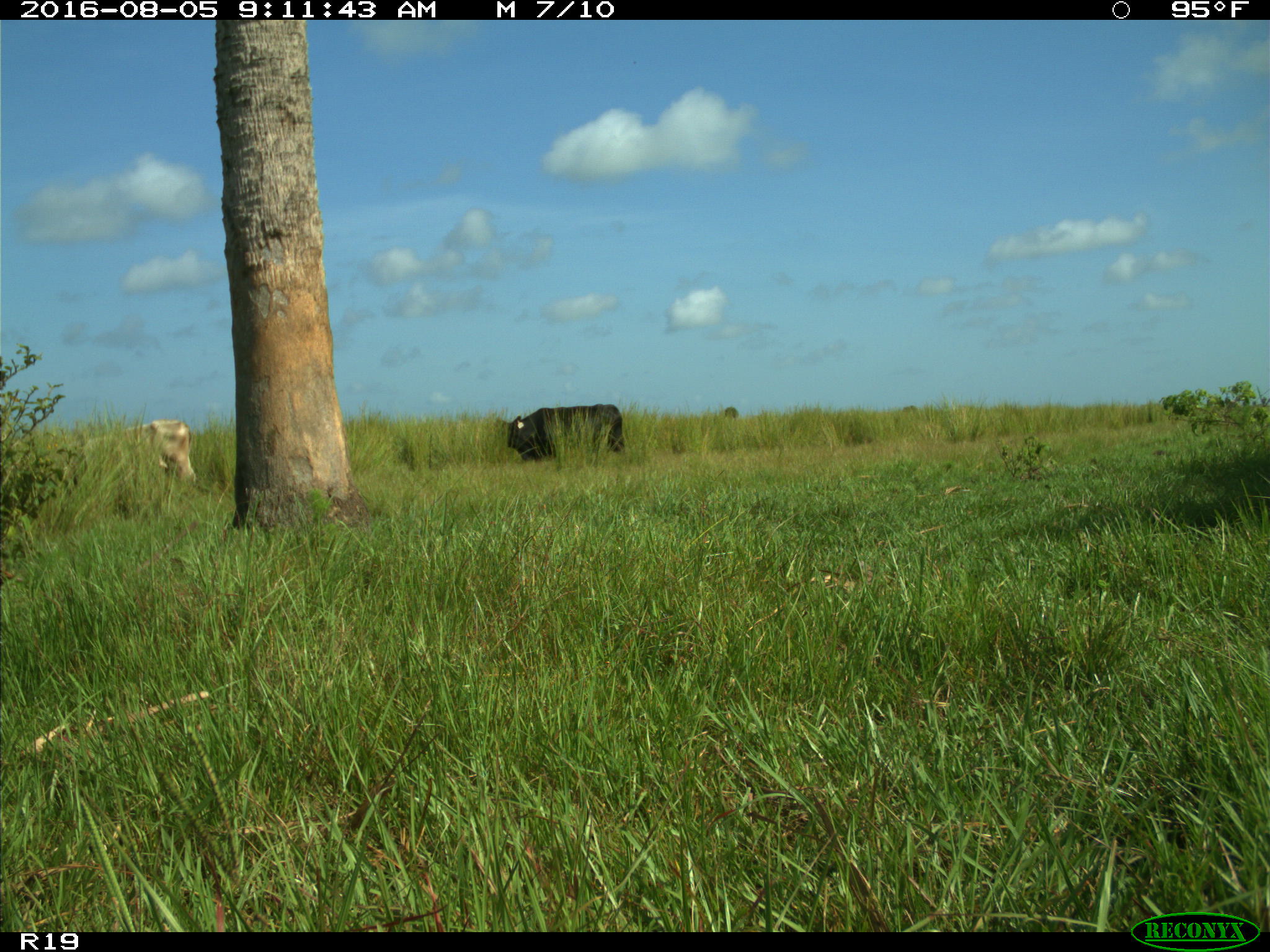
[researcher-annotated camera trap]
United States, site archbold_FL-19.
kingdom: Animalia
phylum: Chordata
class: Mammalia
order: Artiodactyla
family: Bovidae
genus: Bos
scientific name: Bos taurus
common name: domestic cow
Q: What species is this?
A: Bos taurus (domestic cow).